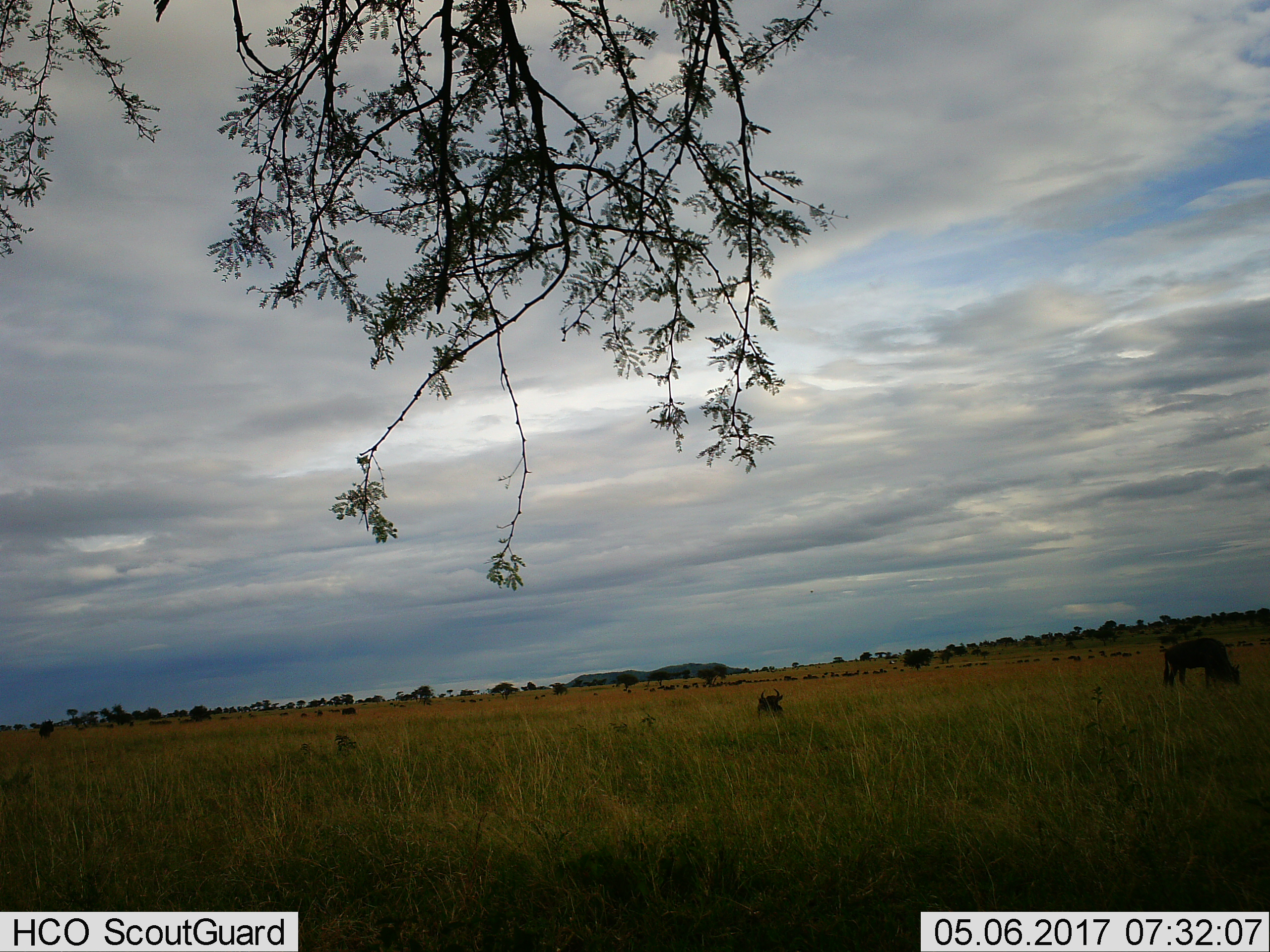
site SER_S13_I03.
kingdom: Animalia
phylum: Chordata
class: Mammalia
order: Artiodactyla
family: Bovidae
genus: Connochaetes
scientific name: Connochaetes taurinus taurinus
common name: blue wildebeest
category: wildebeestblue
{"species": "wildebeestblue (blue wildebeest) (Connochaetes taurinus taurinus)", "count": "11-50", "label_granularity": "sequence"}